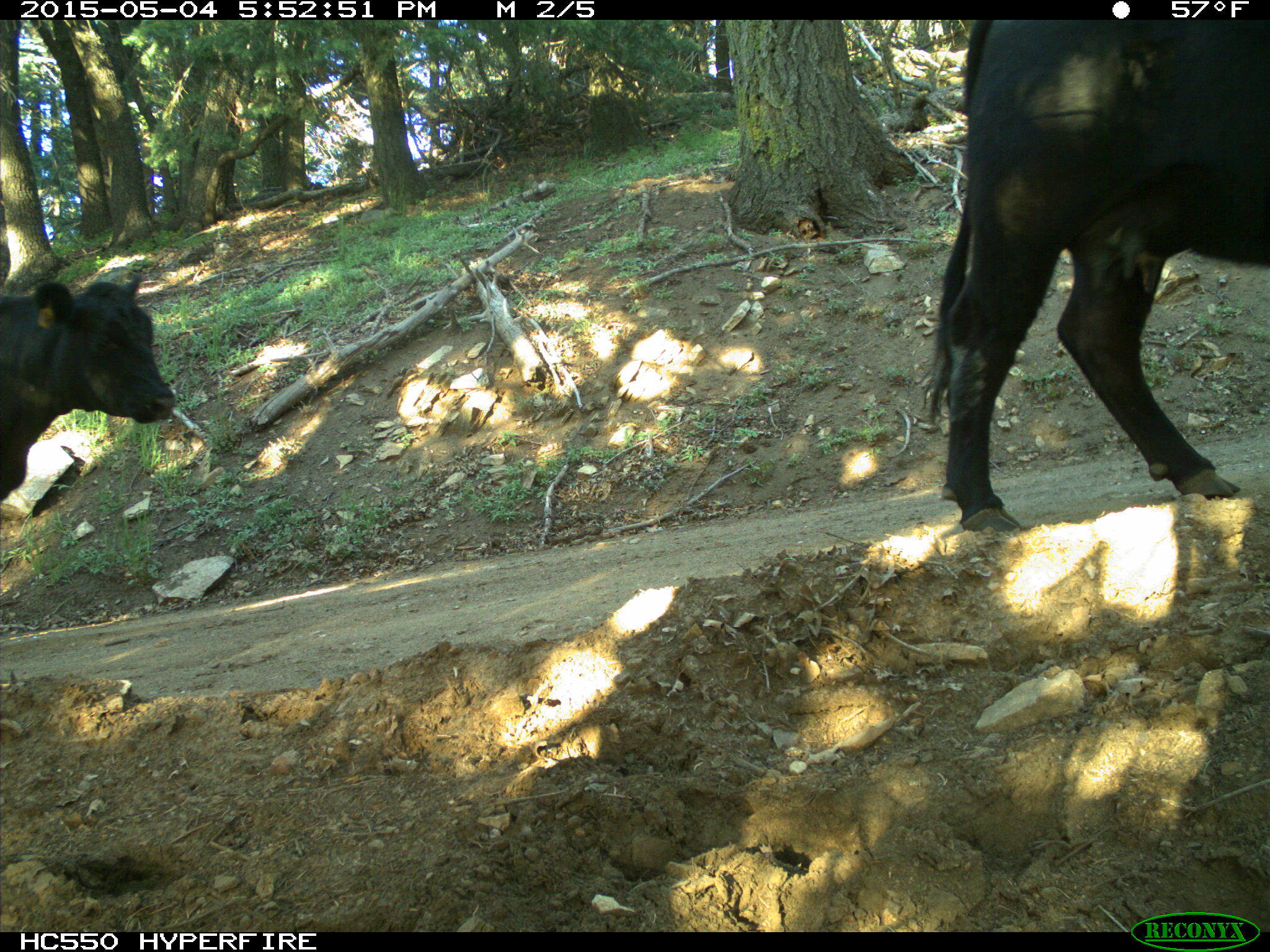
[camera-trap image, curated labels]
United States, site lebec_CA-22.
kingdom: Animalia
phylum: Chordata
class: Mammalia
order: Artiodactyla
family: Bovidae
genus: Bos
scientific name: Bos taurus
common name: domestic cow